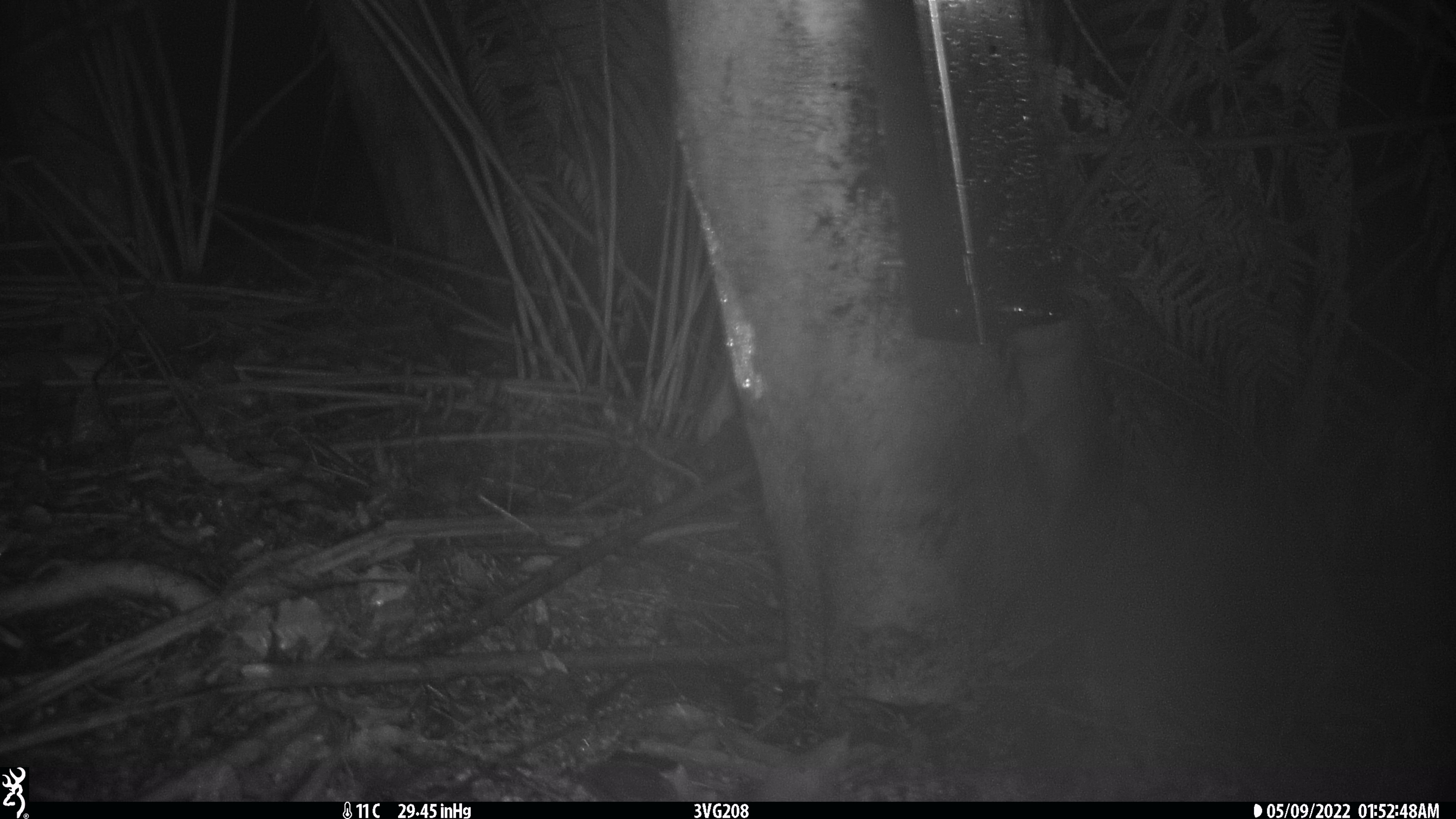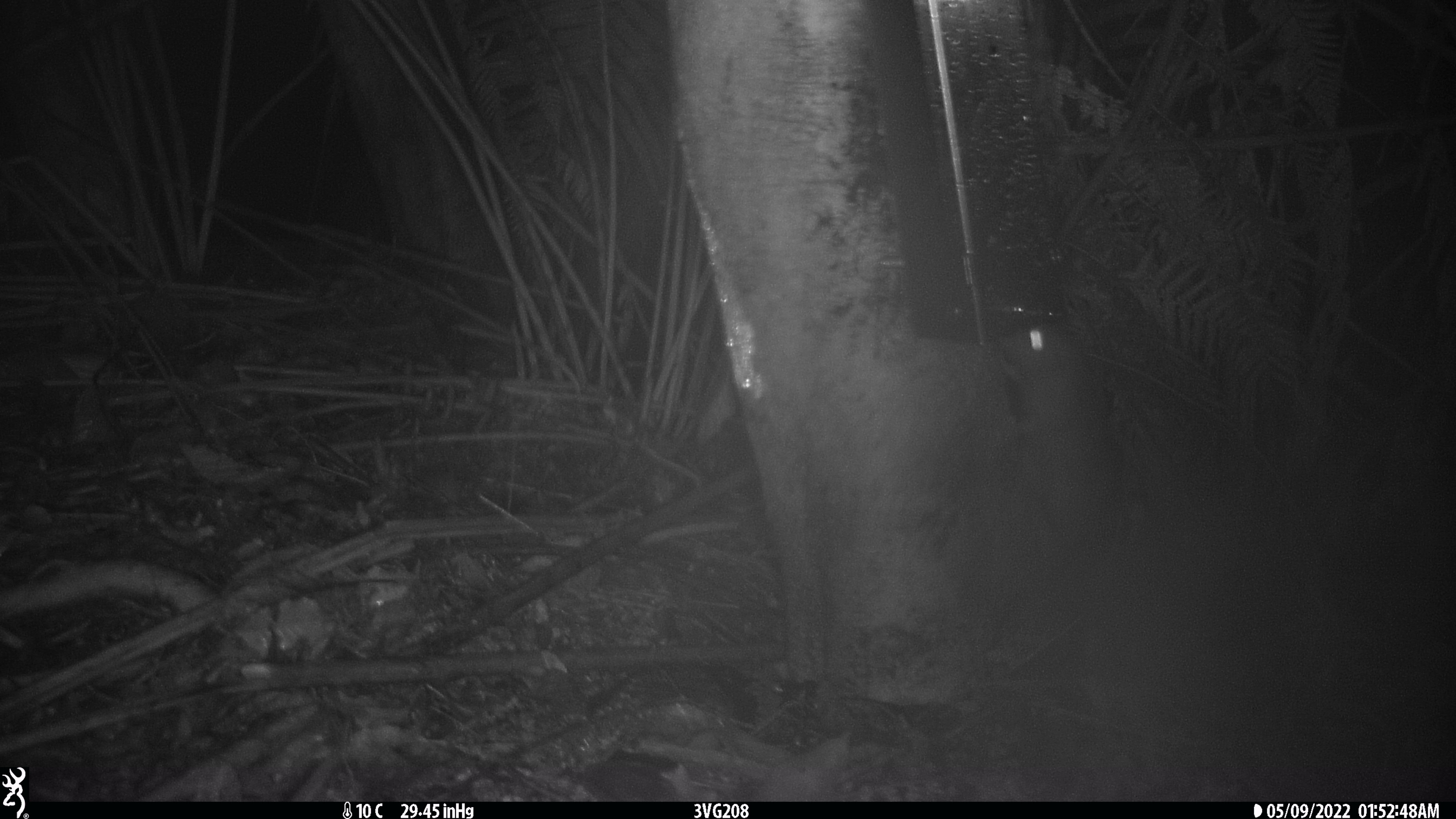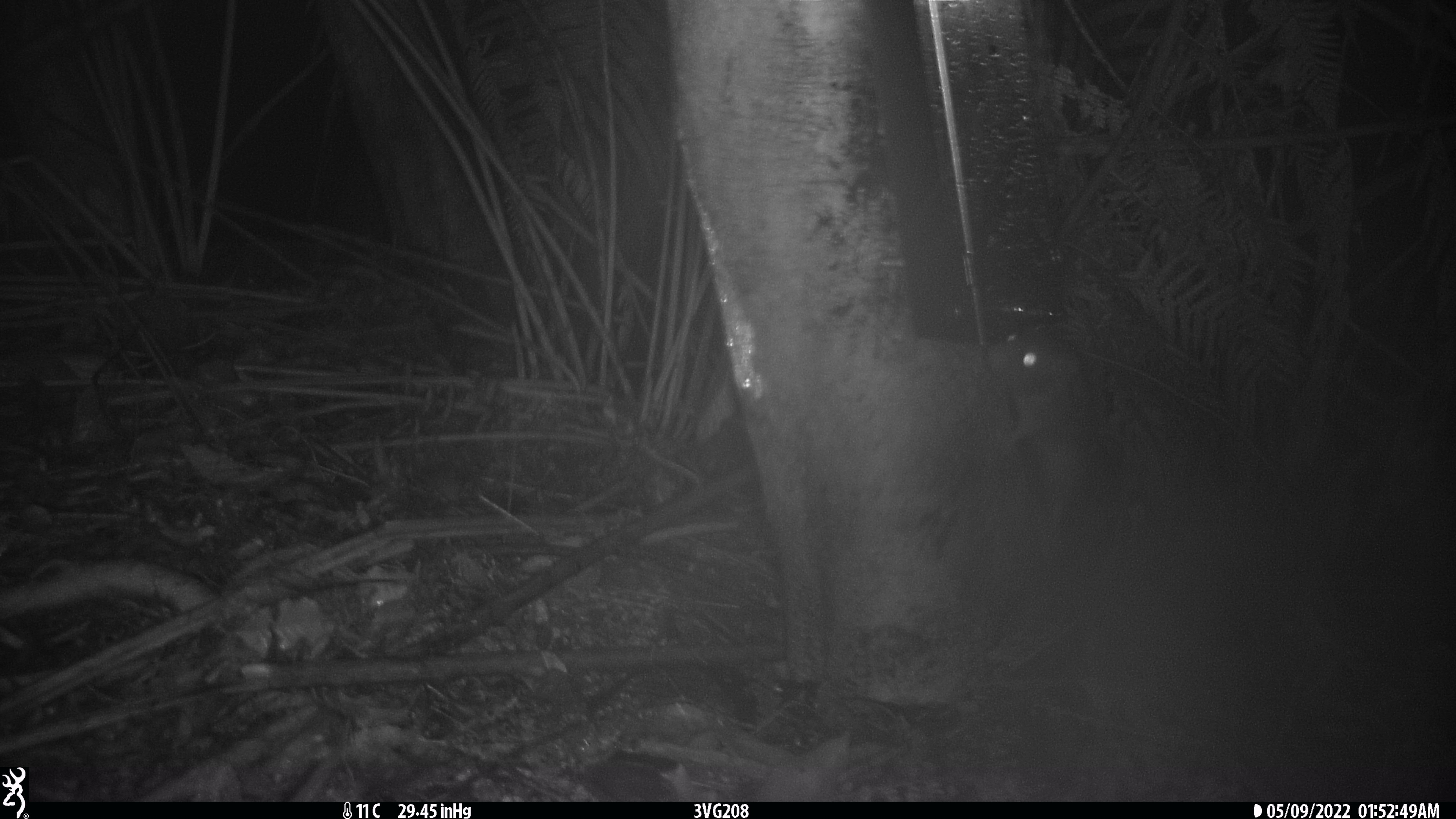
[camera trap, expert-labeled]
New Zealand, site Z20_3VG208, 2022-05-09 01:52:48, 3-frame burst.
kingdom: Animalia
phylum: Chordata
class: Mammalia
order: Rodentia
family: Muridae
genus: Rattus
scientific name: Rattus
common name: rat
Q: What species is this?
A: Rat (Rattus).